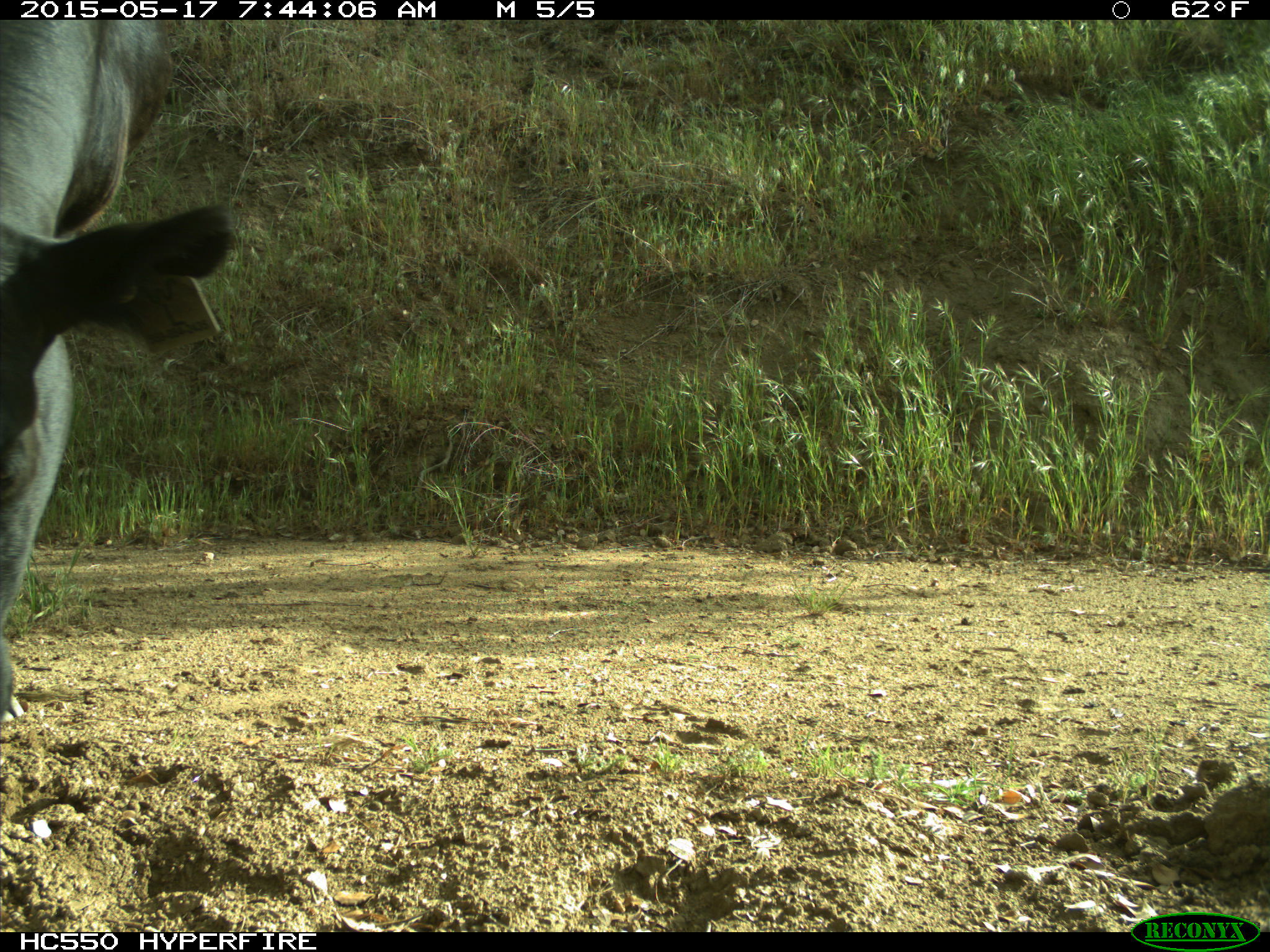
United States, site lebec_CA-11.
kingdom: Animalia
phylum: Chordata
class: Mammalia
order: Artiodactyla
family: Bovidae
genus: Bos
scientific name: Bos taurus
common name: domestic cow